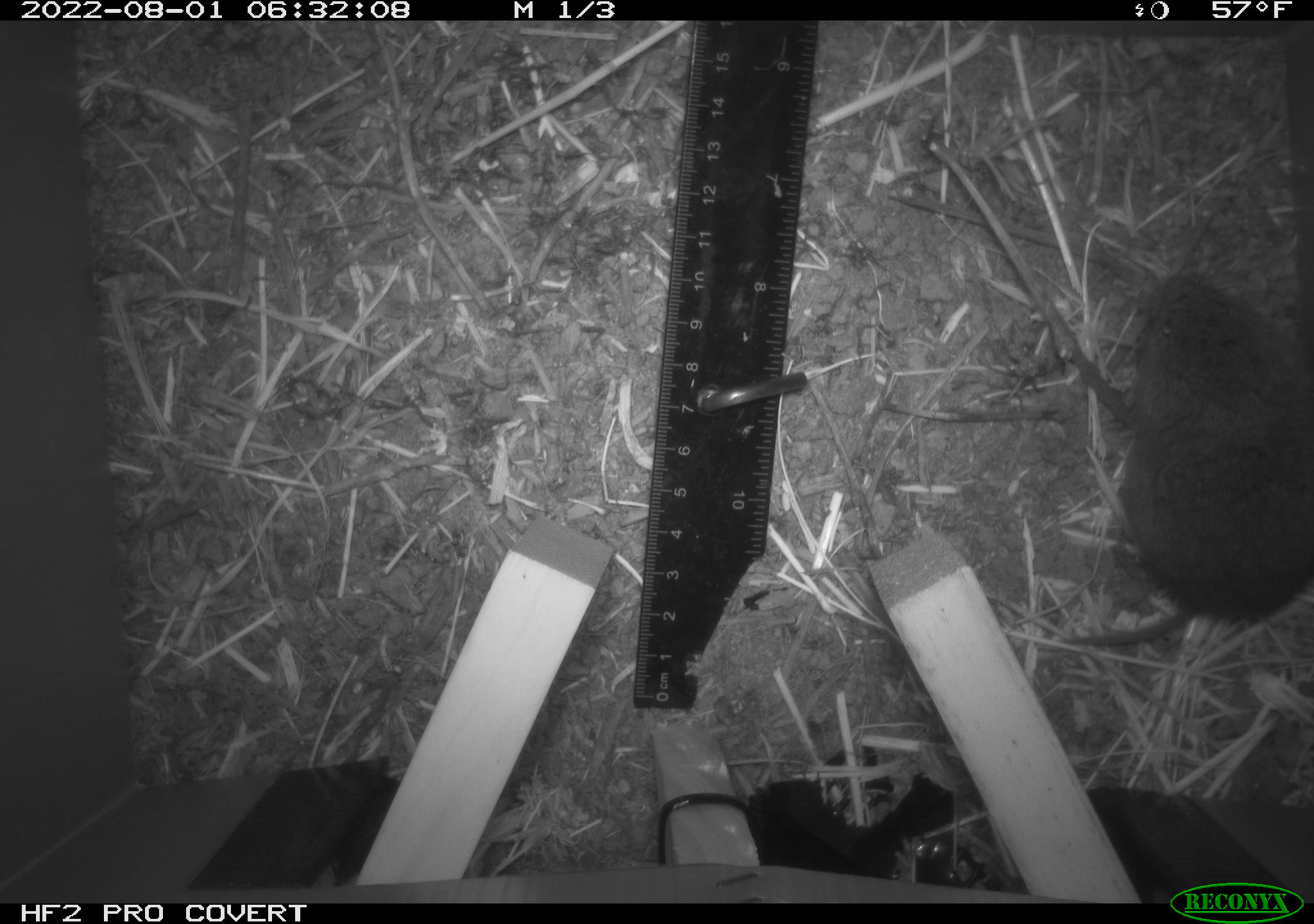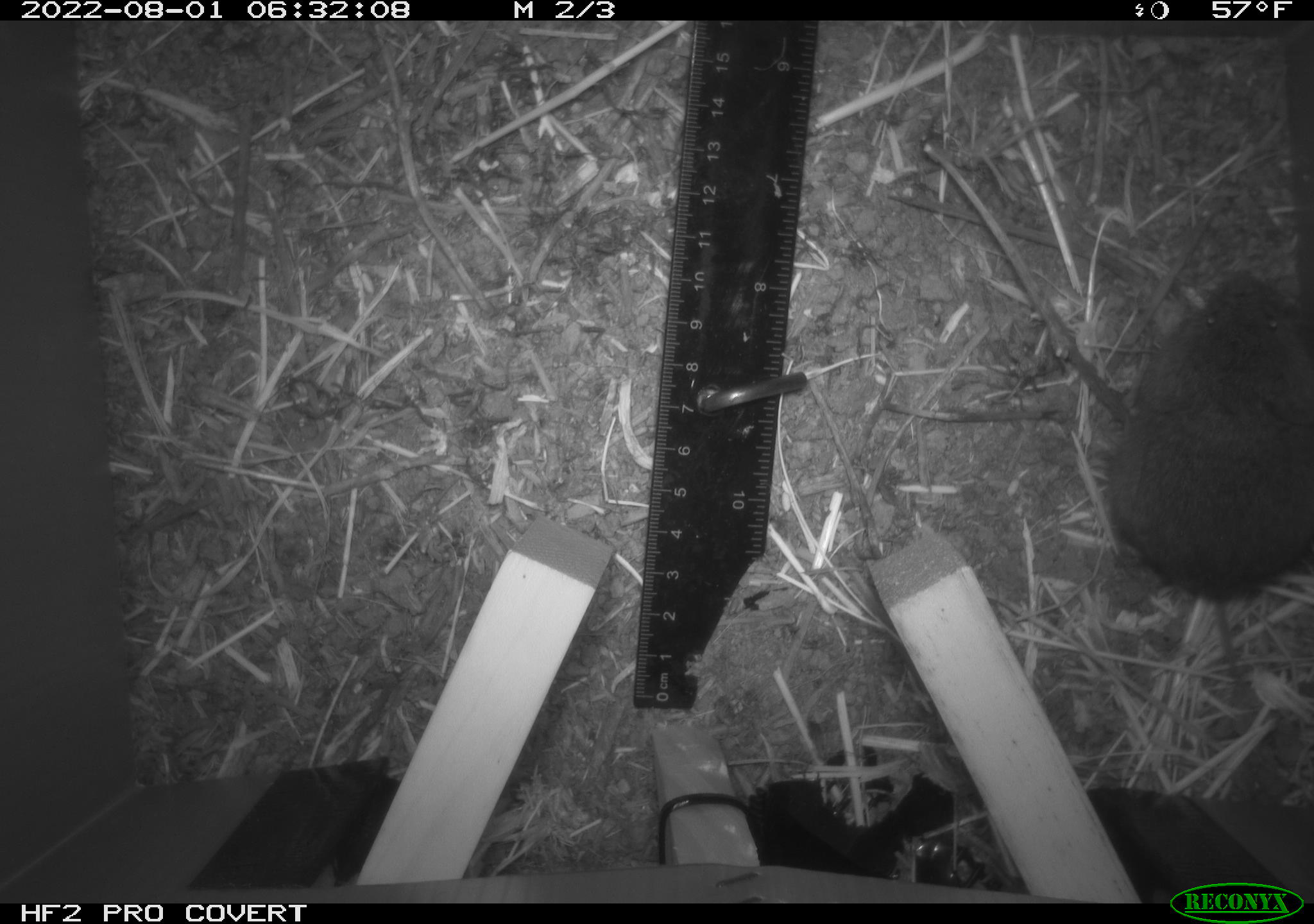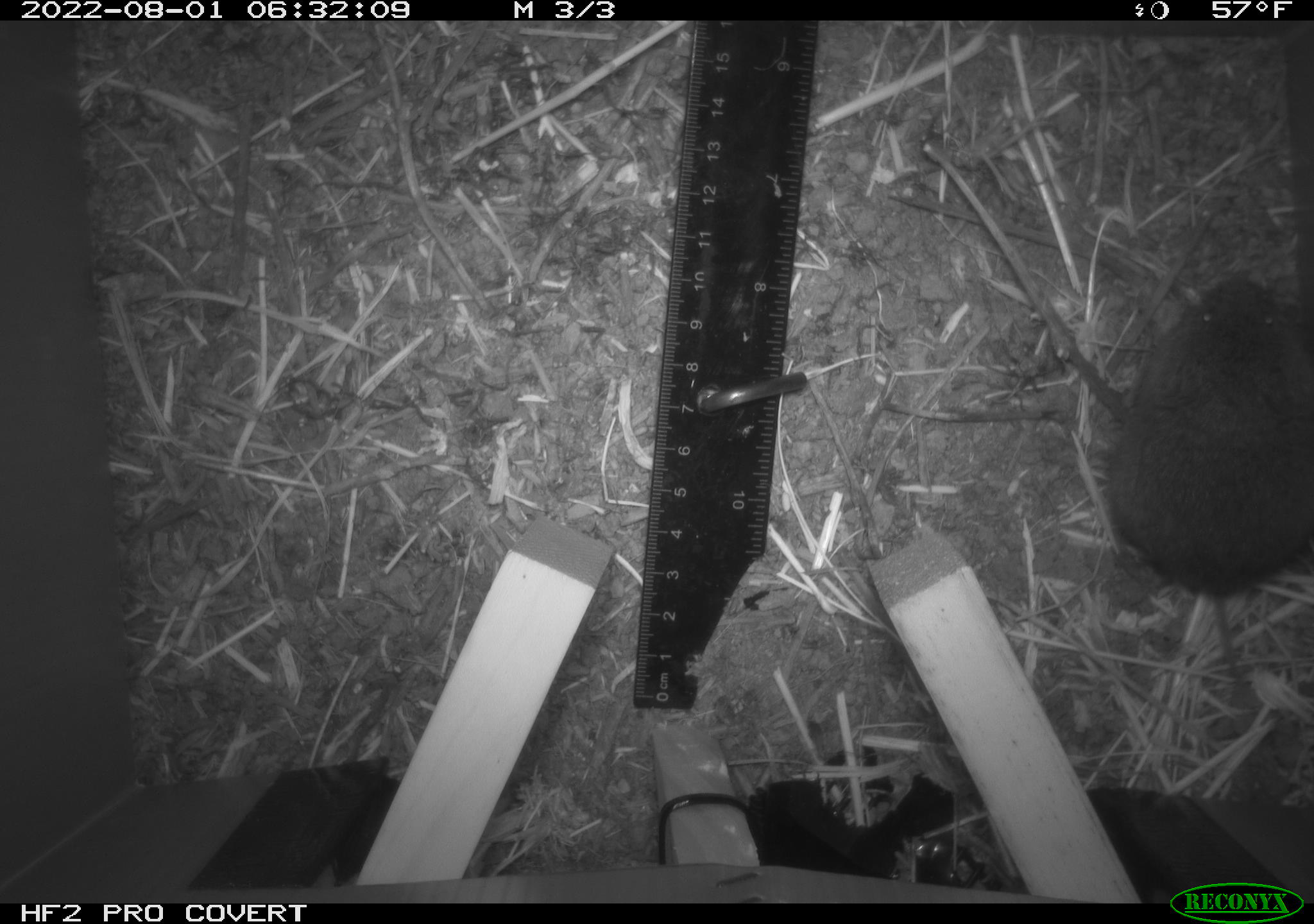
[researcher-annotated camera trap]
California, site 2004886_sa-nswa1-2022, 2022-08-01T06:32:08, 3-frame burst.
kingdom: Animalia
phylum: Chordata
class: Mammalia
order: Rodentia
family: Cricetidae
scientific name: Cricetidae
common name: hamsters, voles, lemmings, and allies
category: cricetidae family